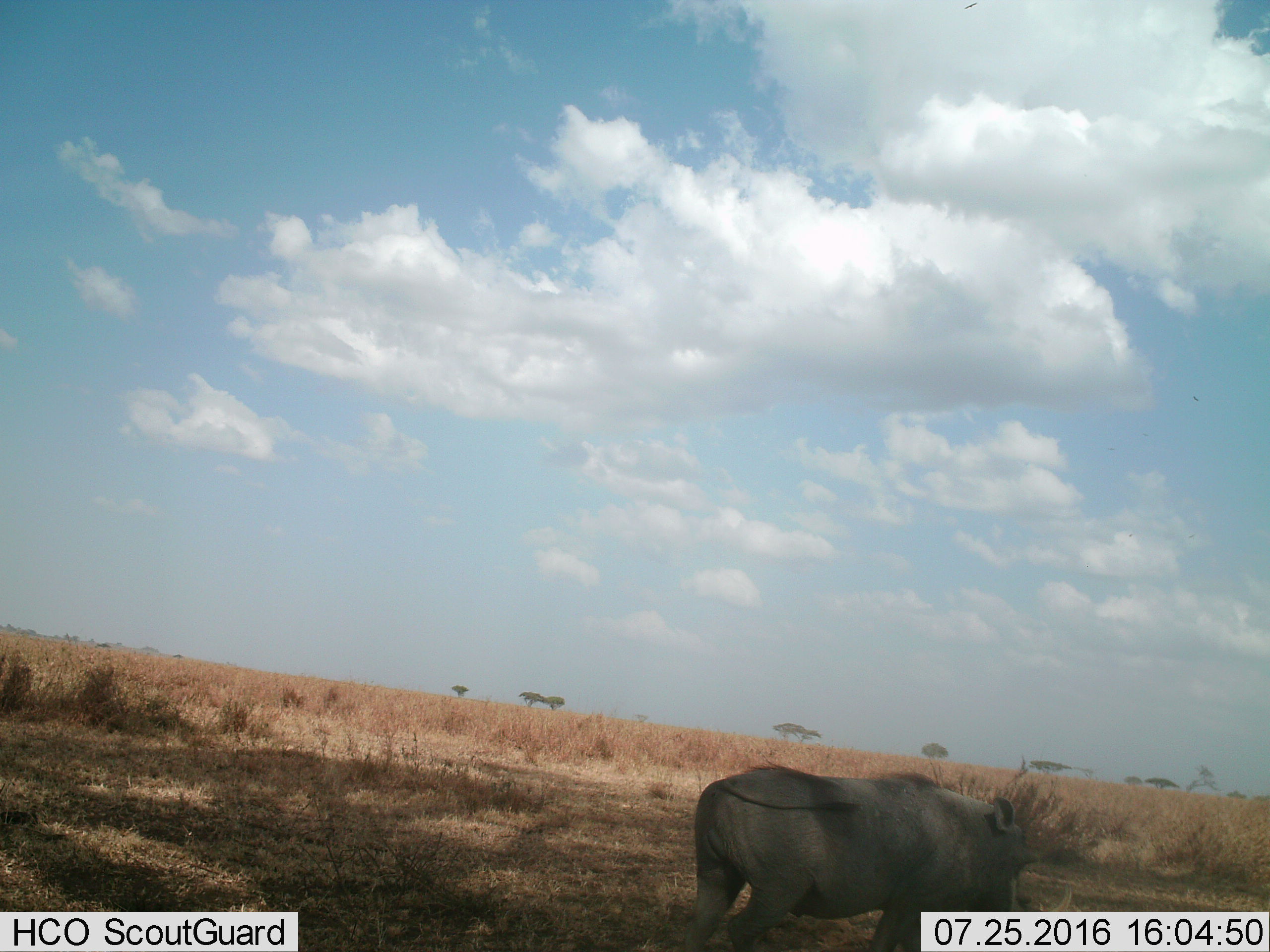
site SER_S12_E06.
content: unidentified animal